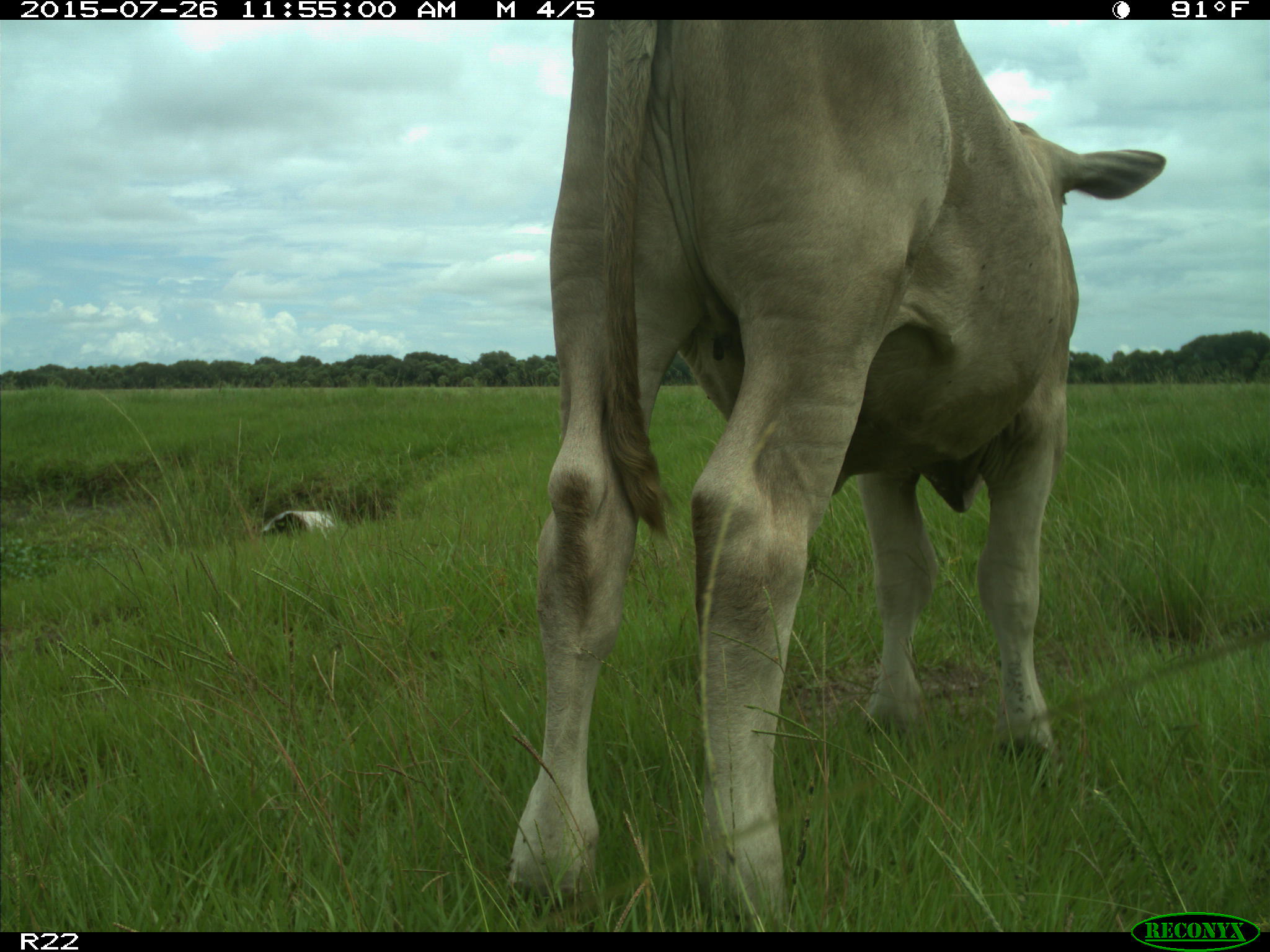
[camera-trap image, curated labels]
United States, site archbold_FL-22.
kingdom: Animalia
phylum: Chordata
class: Mammalia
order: Artiodactyla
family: Bovidae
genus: Bos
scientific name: Bos taurus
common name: domestic cow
Bos taurus (domestic cow).